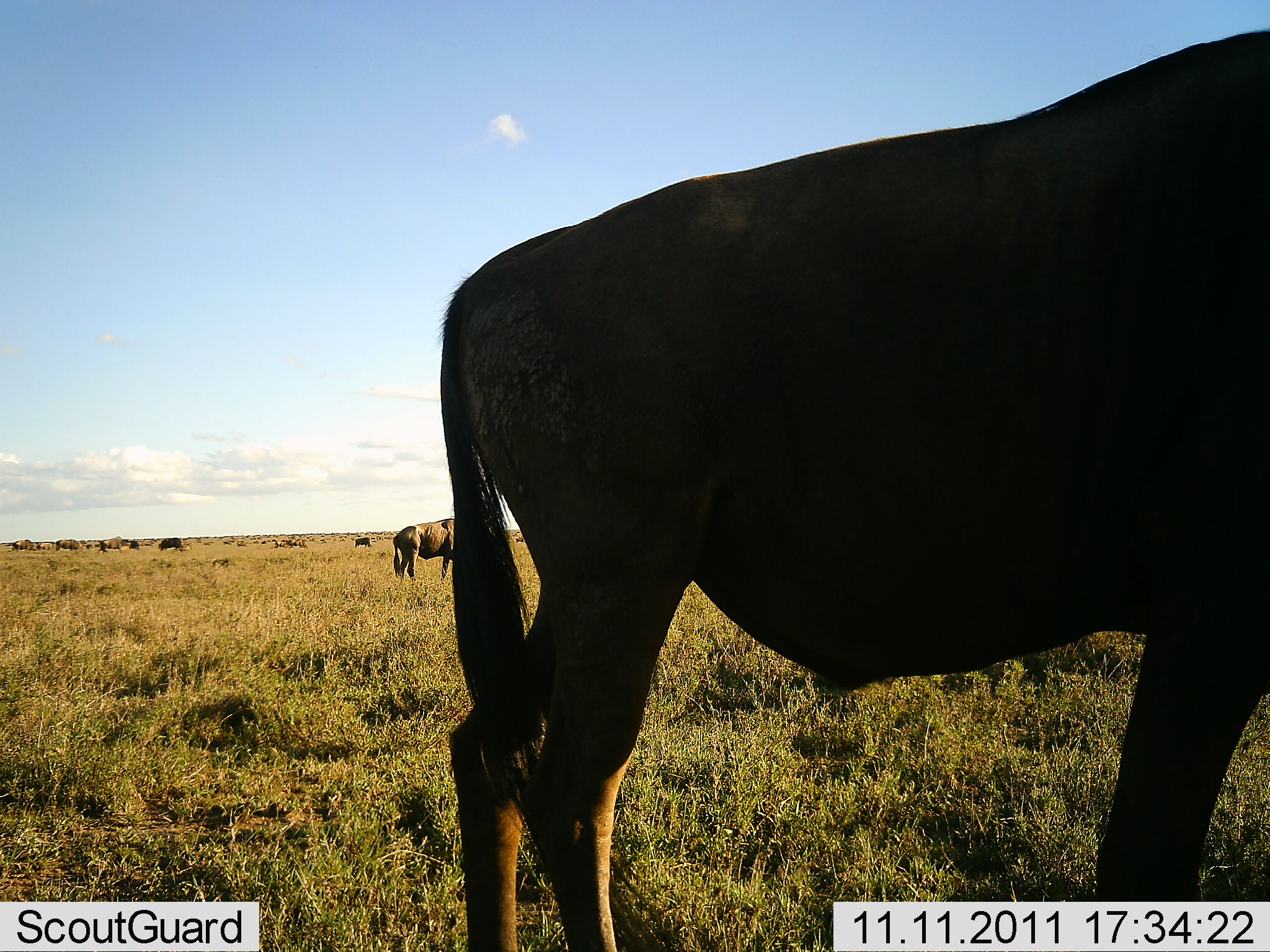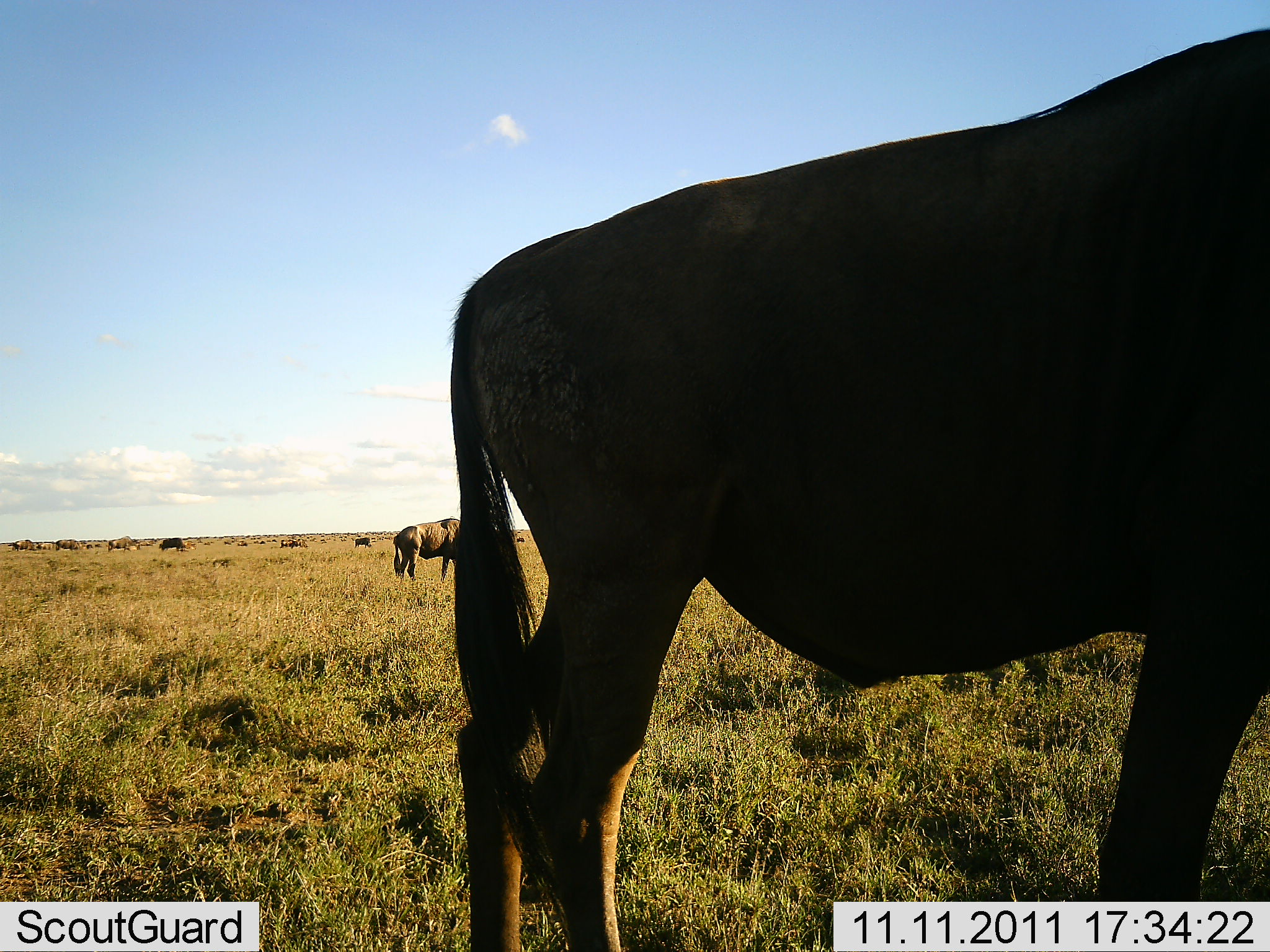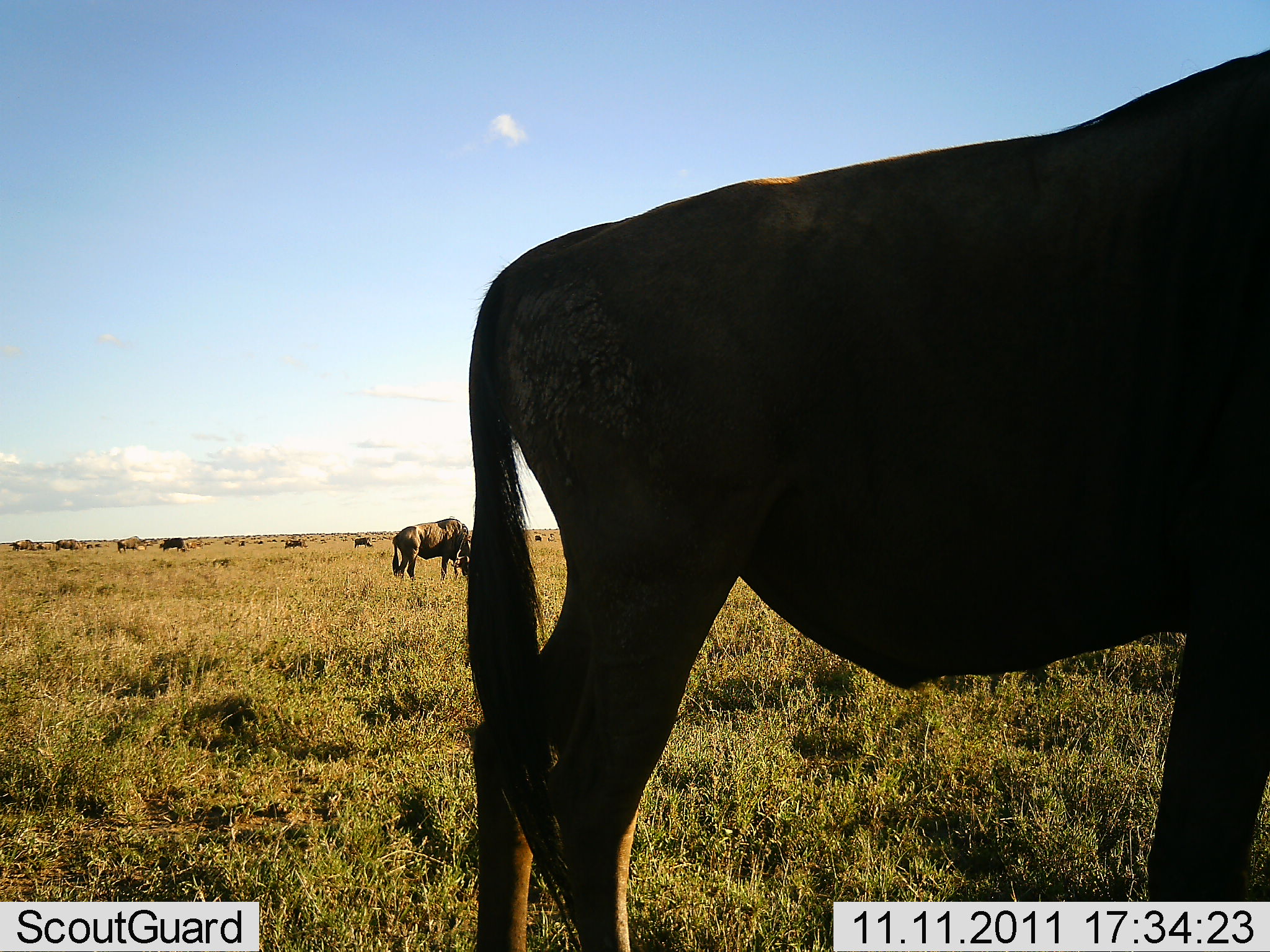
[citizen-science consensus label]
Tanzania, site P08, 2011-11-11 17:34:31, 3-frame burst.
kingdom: Animalia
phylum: Chordata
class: Mammalia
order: Artiodactyla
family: Bovidae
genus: Connochaetes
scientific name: Connochaetes taurinus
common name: blue wildebeest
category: wildebeest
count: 11-50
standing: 93%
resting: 21%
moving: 21%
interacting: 0%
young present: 0%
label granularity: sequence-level